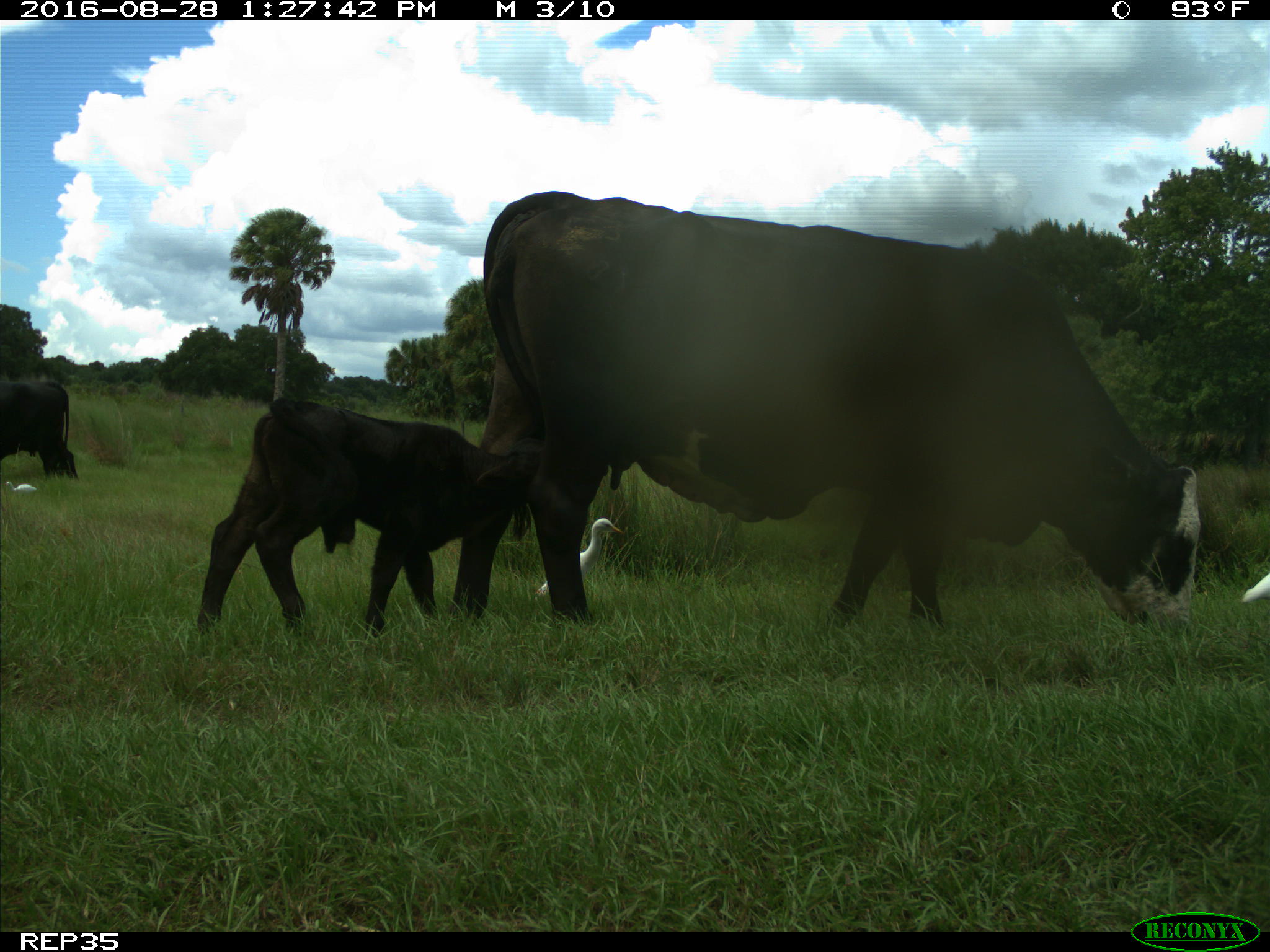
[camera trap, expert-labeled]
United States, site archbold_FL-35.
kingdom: Animalia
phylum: Chordata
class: Mammalia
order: Artiodactyla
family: Bovidae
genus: Bos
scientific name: Bos taurus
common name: domestic cow